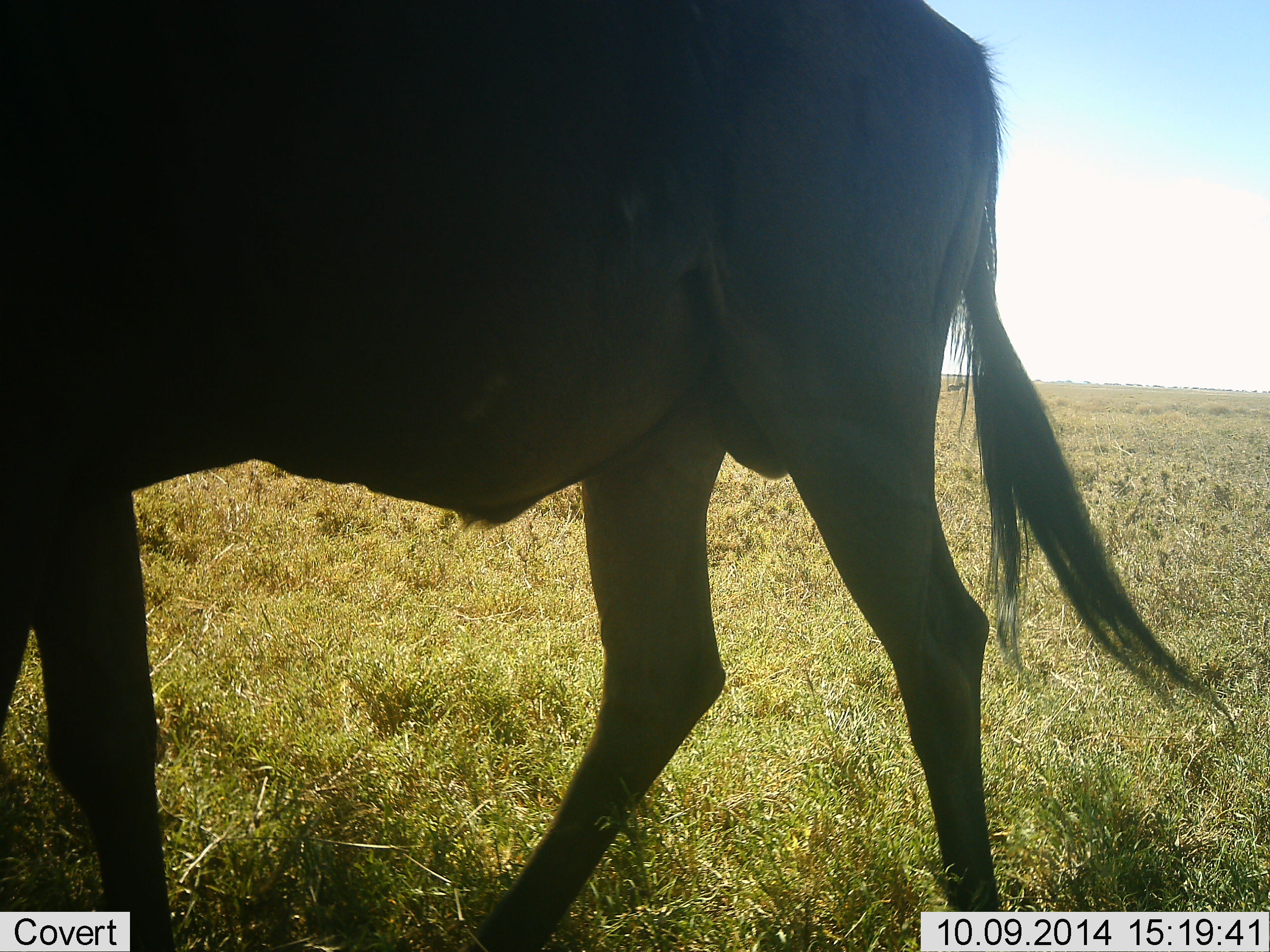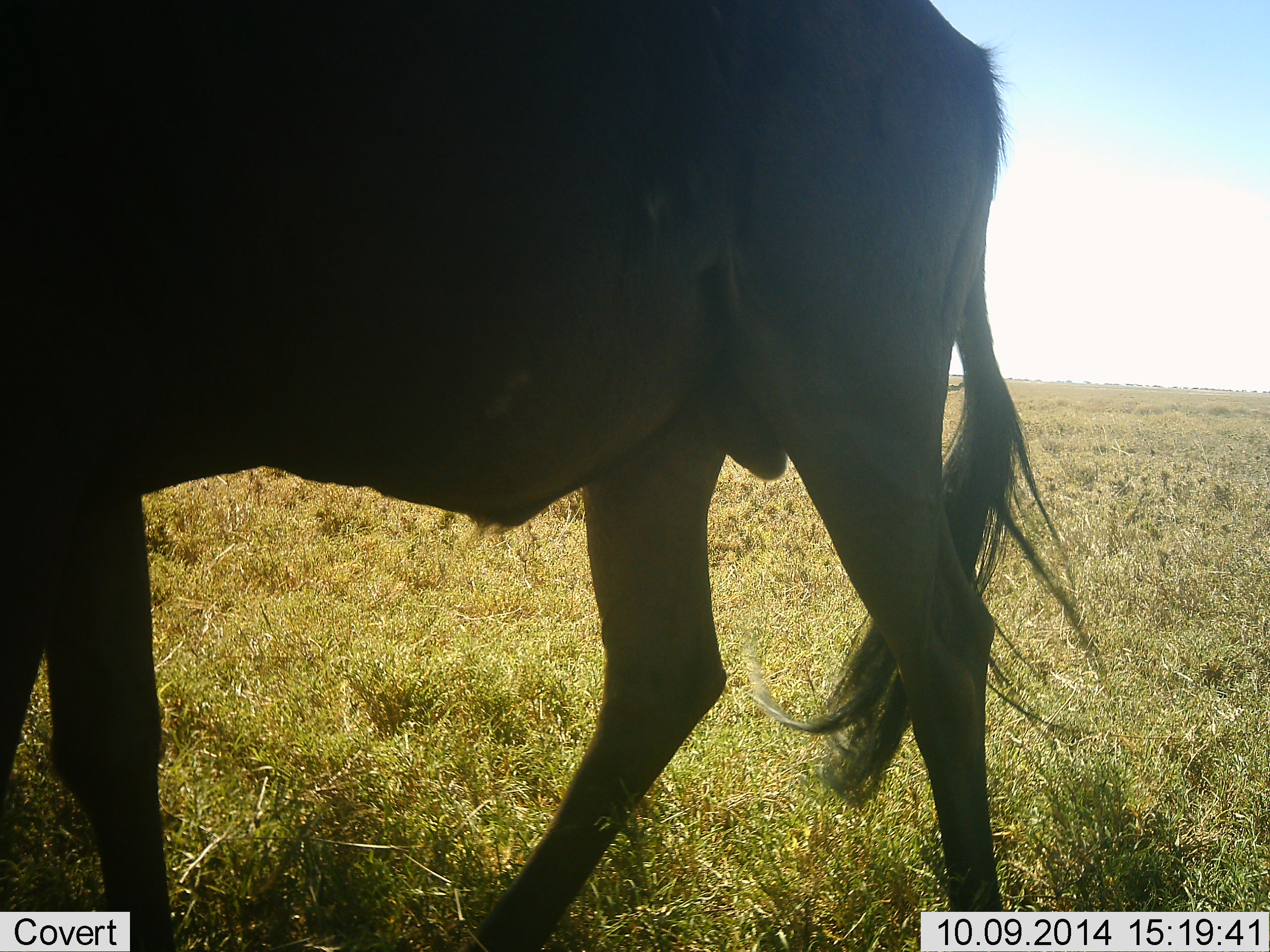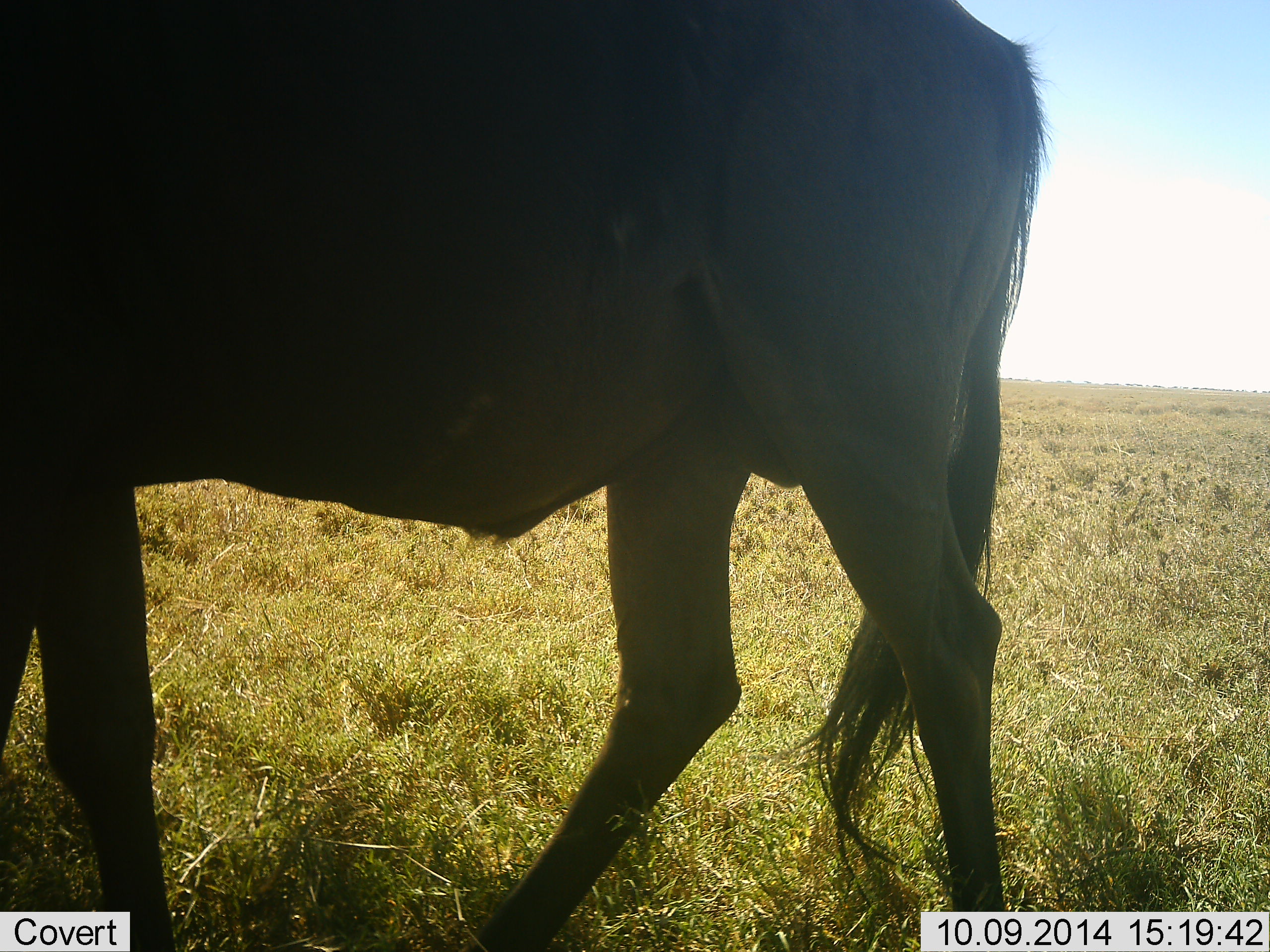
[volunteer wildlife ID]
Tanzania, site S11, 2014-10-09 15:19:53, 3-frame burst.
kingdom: Animalia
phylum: Chordata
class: Mammalia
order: Artiodactyla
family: Bovidae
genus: Connochaetes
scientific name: Connochaetes taurinus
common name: blue wildebeest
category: wildebeest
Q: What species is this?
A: Wildebeest (blue wildebeest) (Connochaetes taurinus).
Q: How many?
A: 1.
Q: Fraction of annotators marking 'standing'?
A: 70%.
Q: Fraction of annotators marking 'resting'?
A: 0%.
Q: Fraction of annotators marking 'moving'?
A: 10%.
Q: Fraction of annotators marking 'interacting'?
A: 0%.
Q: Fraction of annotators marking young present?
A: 0%.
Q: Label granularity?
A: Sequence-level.